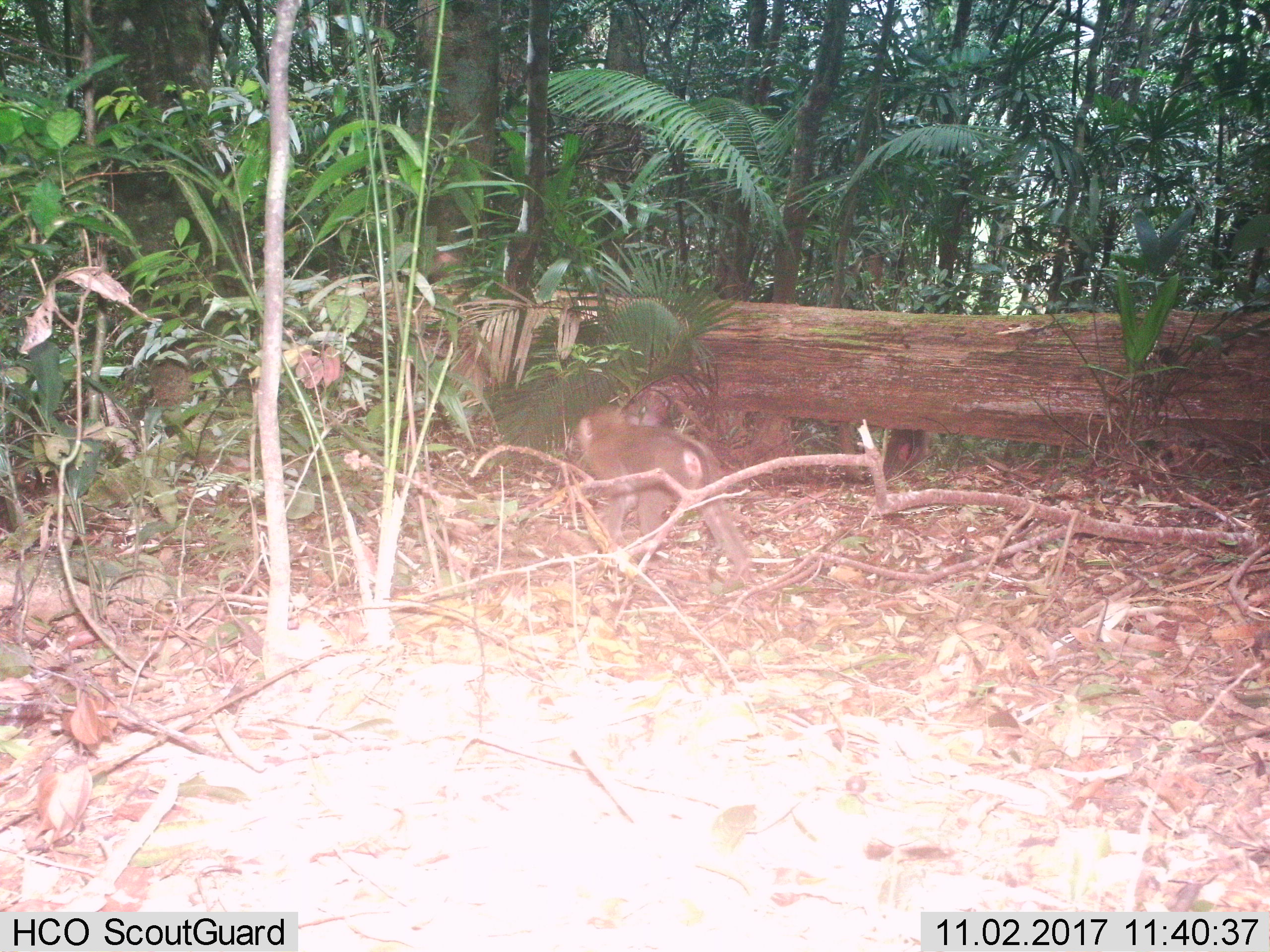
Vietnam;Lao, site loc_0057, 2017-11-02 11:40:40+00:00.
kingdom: Animalia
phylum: Chordata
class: Mammalia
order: Primates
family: Cercopithecidae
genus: Macaca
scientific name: Macaca nemestrina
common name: pig-tailed macaque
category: pig tailed macaque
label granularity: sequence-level